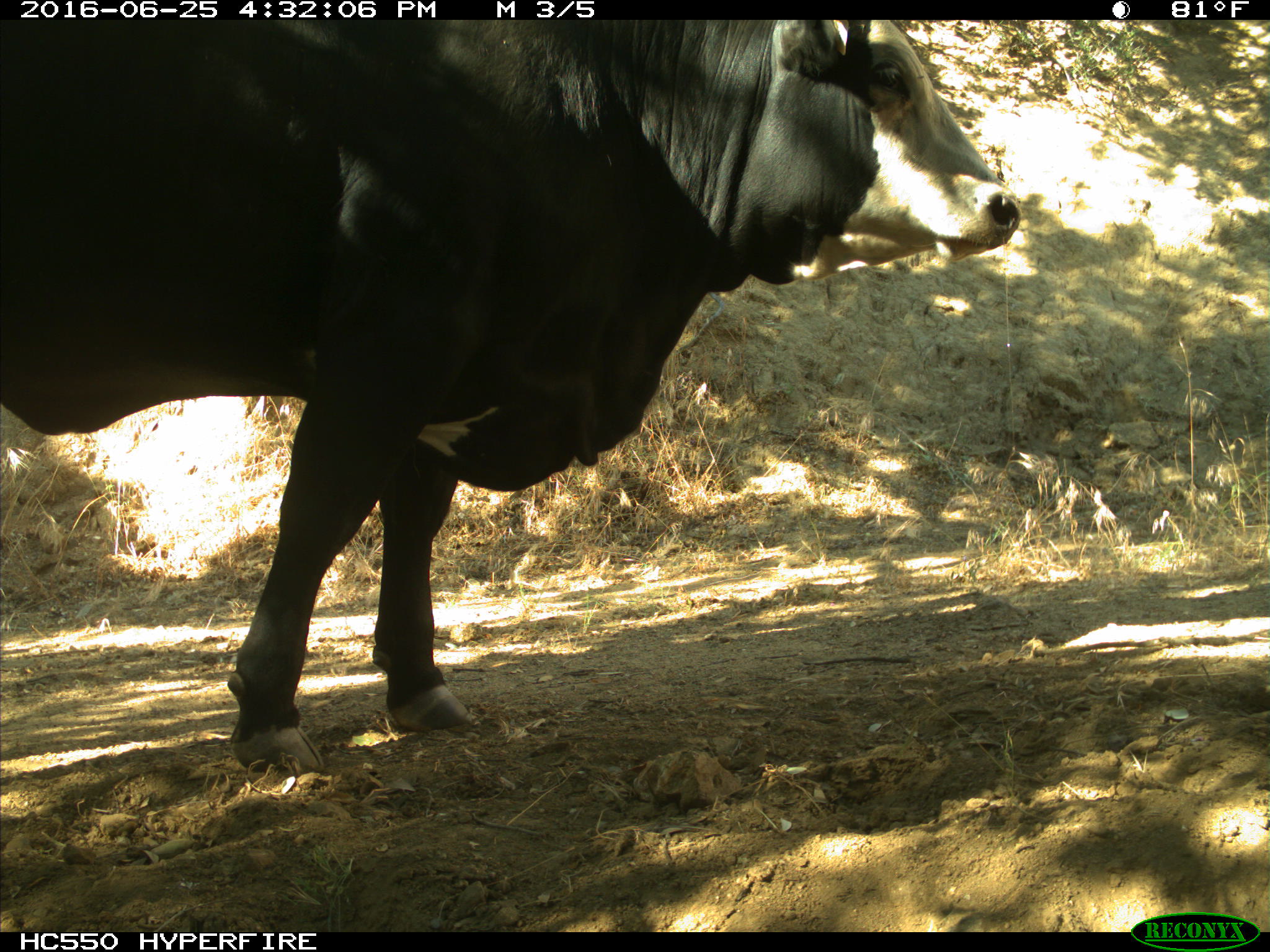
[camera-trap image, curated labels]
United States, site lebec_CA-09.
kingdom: Animalia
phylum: Chordata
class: Mammalia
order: Artiodactyla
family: Bovidae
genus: Bos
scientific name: Bos taurus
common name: domestic cow